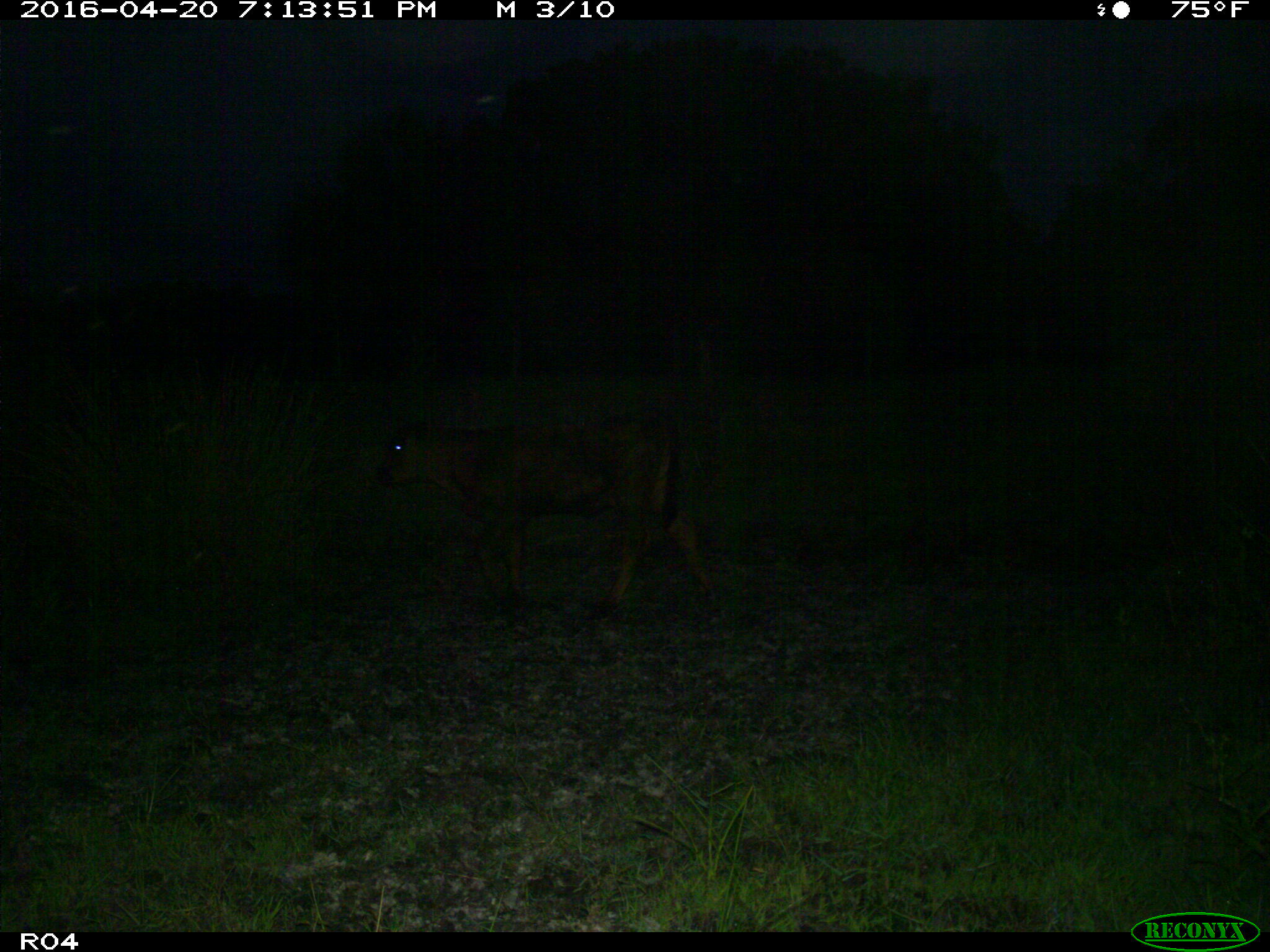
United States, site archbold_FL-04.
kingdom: Animalia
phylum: Chordata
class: Mammalia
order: Artiodactyla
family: Bovidae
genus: Bos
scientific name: Bos taurus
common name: domestic cow